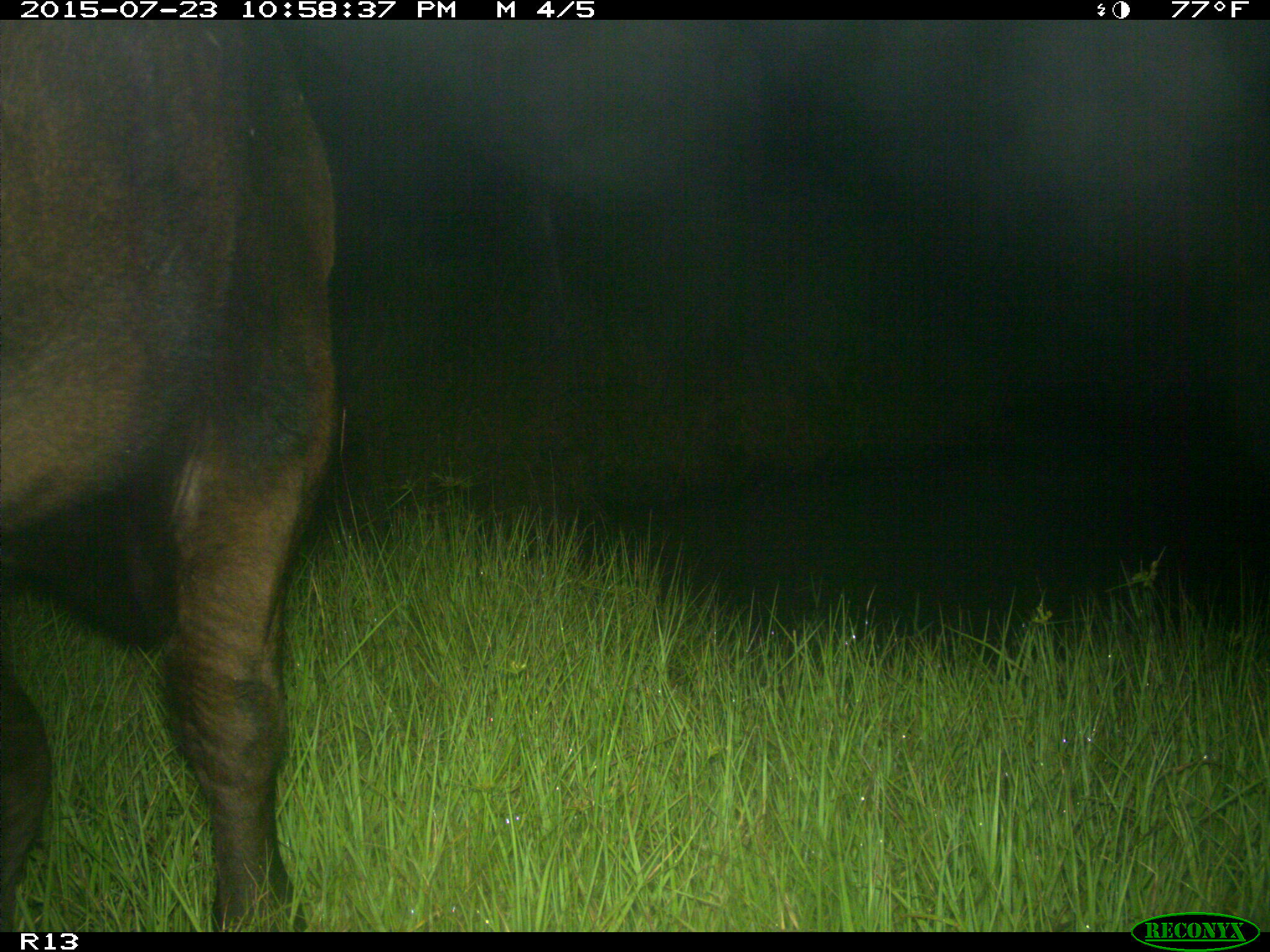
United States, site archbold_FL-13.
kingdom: Animalia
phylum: Chordata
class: Mammalia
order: Artiodactyla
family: Bovidae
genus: Bos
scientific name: Bos taurus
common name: domestic cow